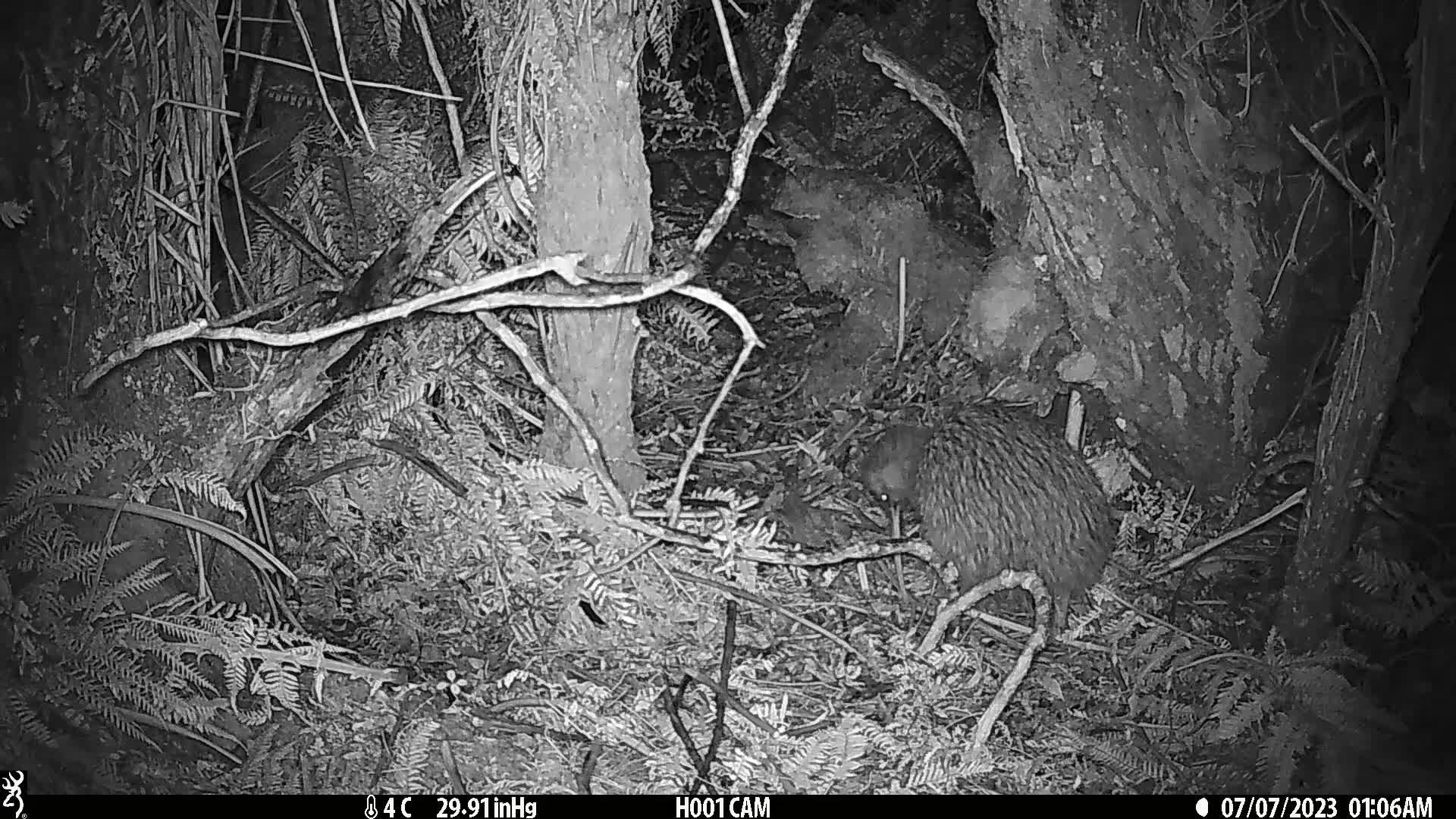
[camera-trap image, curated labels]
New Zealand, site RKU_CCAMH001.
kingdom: Animalia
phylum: Chordata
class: Aves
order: Apterygiformes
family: Apterygidae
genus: Apteryx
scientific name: Apteryx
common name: kiwi